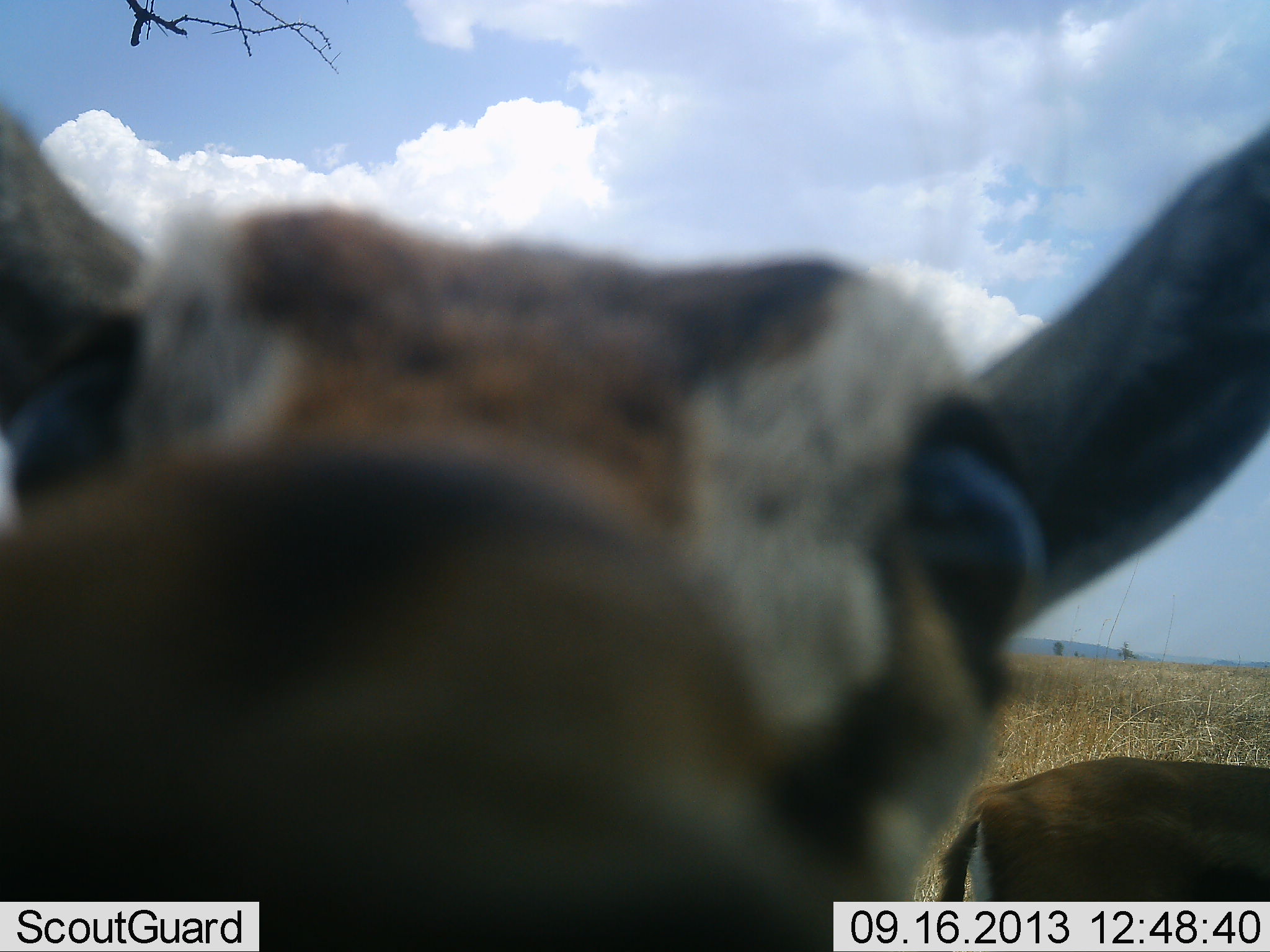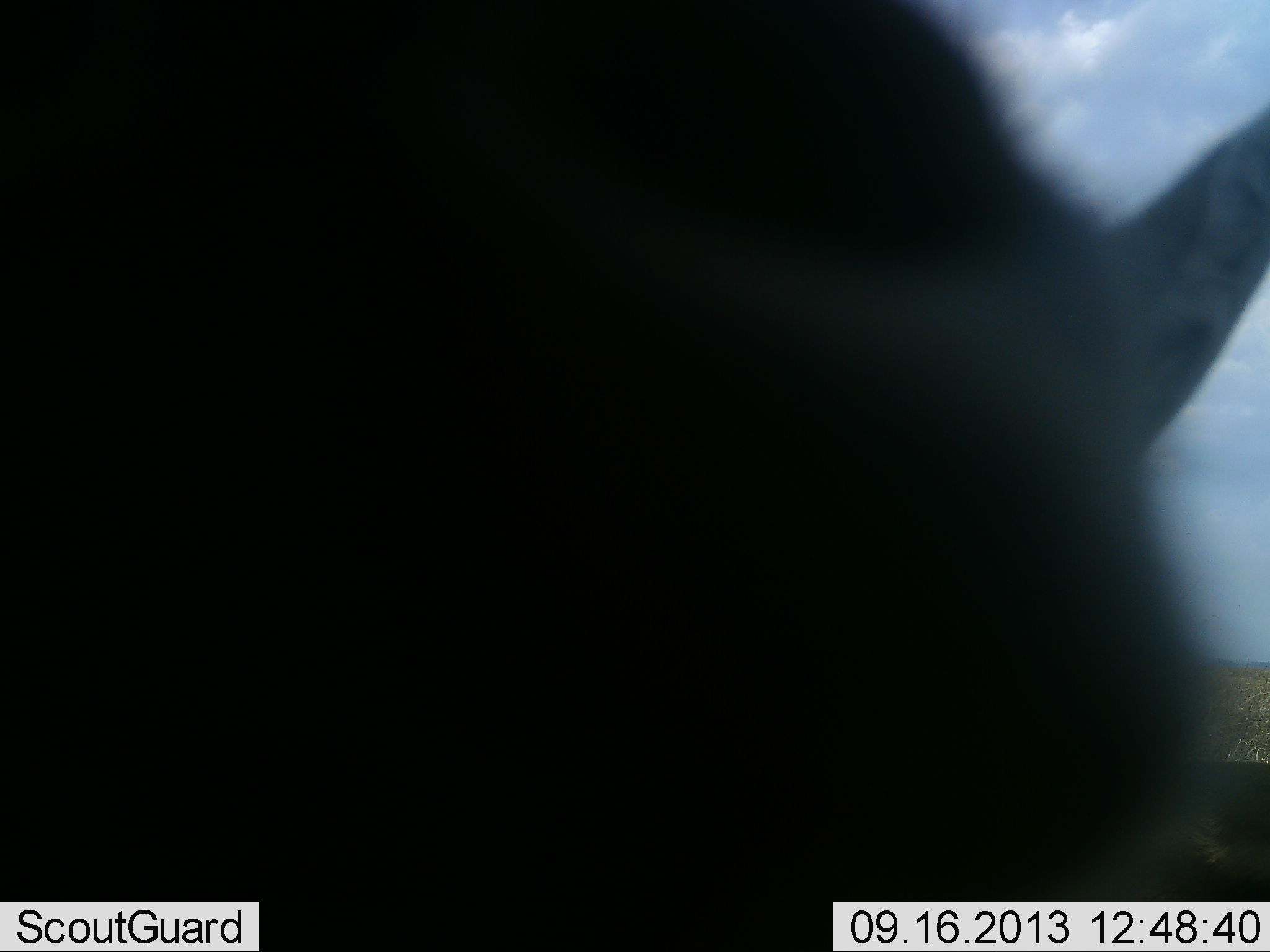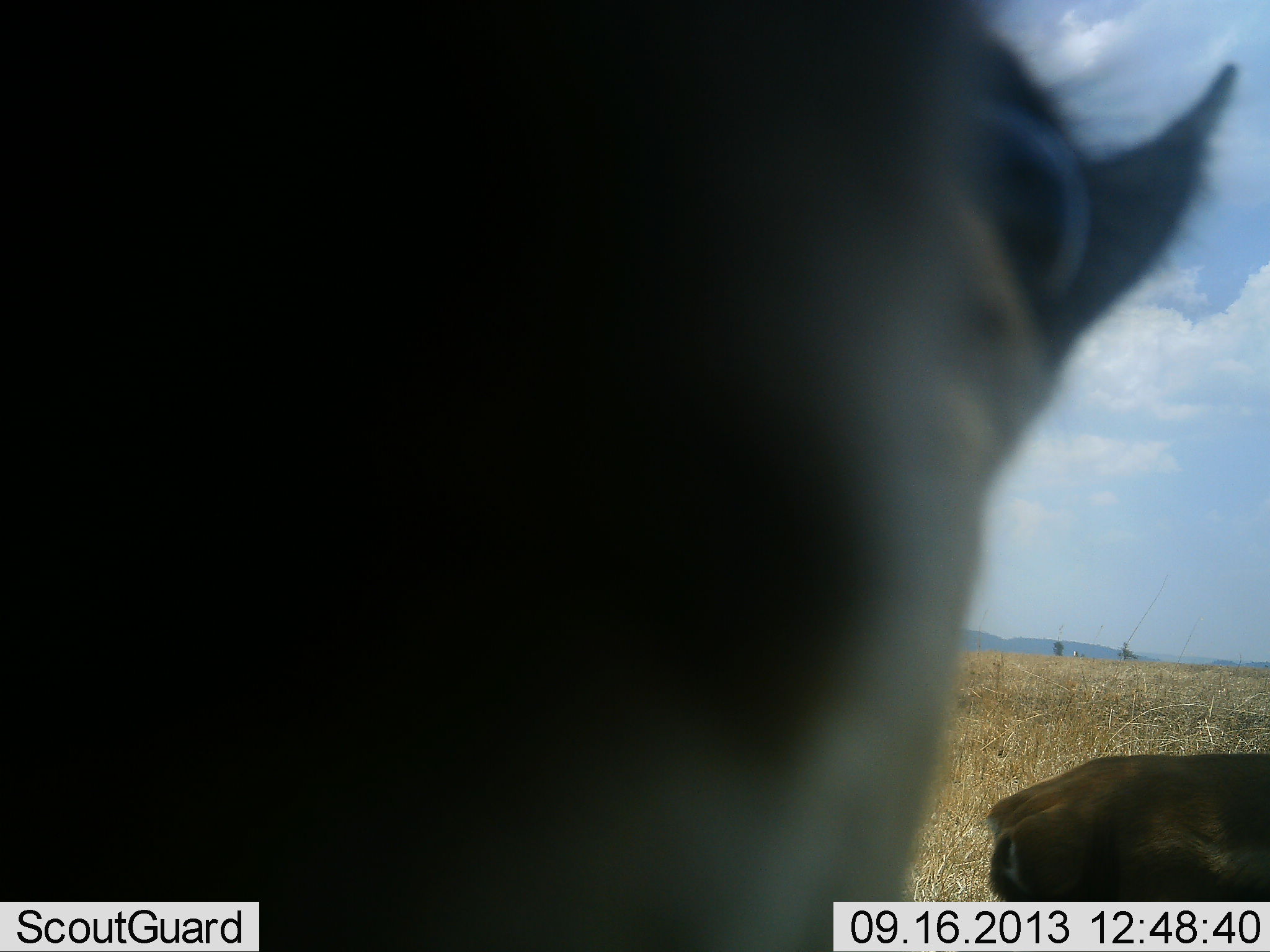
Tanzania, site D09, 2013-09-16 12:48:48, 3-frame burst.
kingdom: Animalia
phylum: Chordata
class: Mammalia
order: Artiodactyla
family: Bovidae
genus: Eudorcas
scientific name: Eudorcas thomsonii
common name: thomson's gazelle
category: gazellethomsons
Gazellethomsons (thomson's gazelle) (Eudorcas thomsonii), count 2. Behavior (volunteer vote fractions): standing 81%, resting 0%, moving 10%, interacting 24%. Young present (vote fraction): 0%. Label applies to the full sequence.